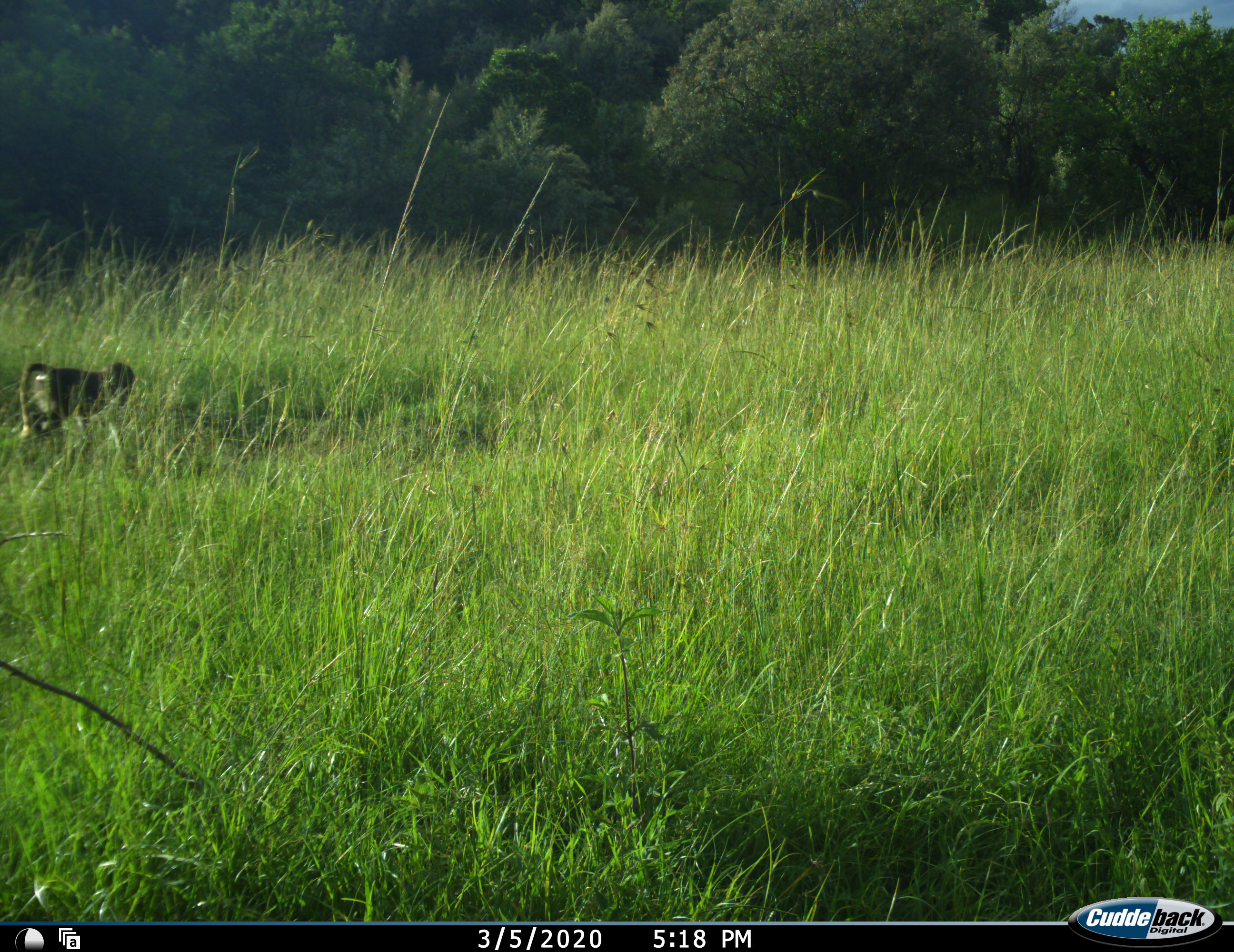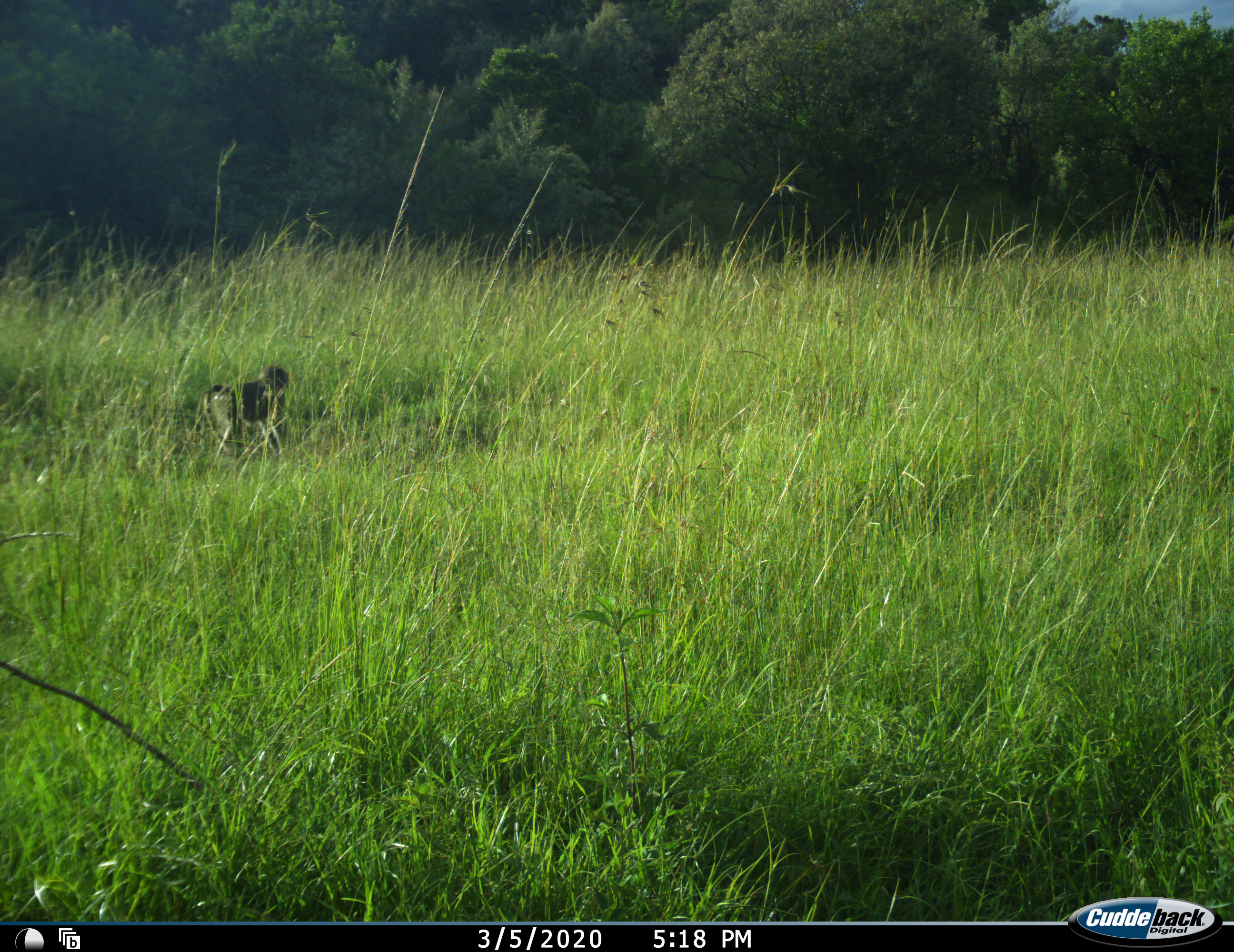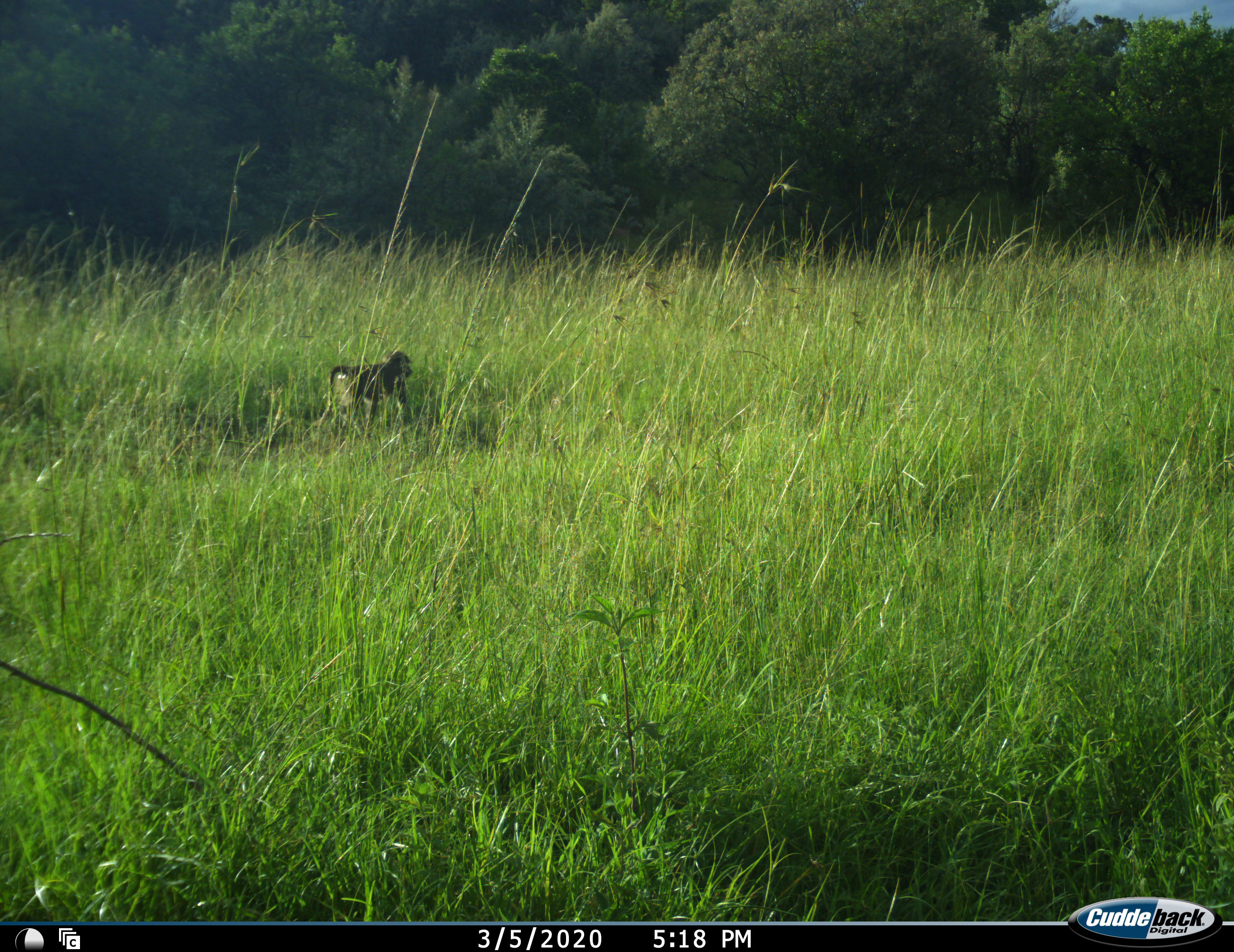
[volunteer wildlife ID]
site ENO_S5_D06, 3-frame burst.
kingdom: Animalia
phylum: Chordata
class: Mammalia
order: Primates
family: Cercopithecidae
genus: Papio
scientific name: Papio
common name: baboon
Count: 1.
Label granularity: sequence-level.